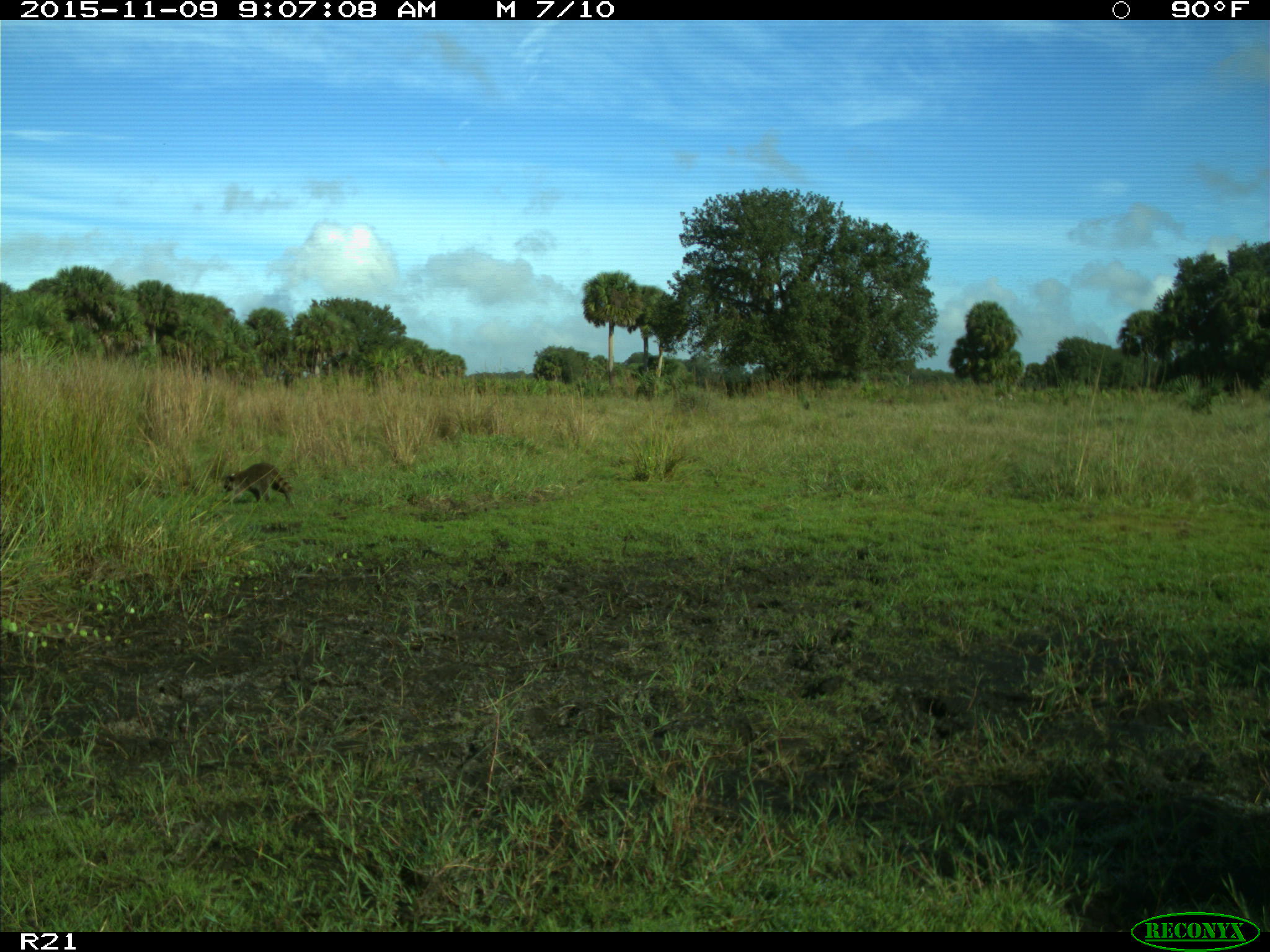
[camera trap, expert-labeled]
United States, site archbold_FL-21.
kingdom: Animalia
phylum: Chordata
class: Mammalia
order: Carnivora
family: Procyonidae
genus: Procyon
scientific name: Procyon lotor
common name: common raccoon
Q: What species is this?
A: Procyon lotor (common raccoon).